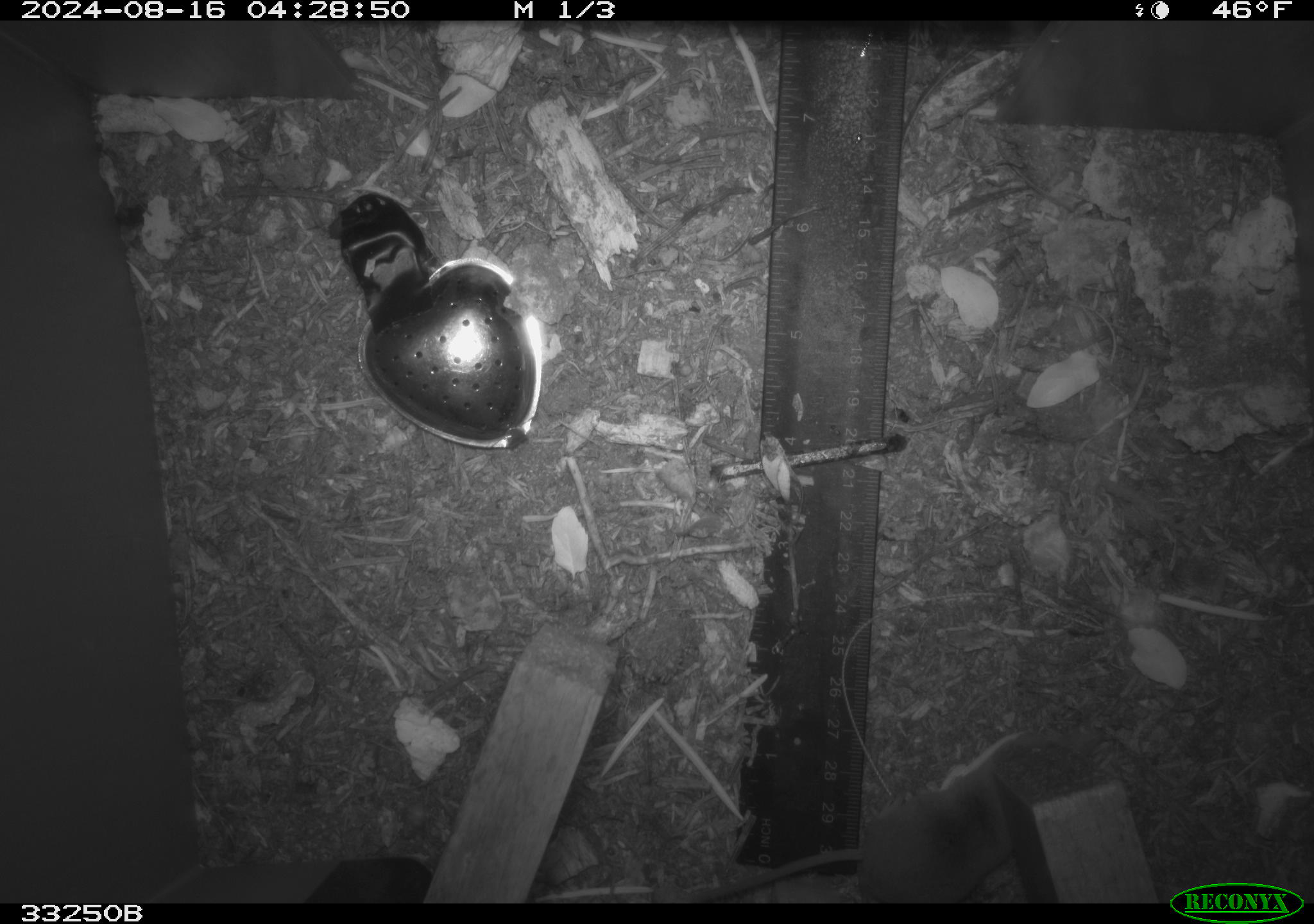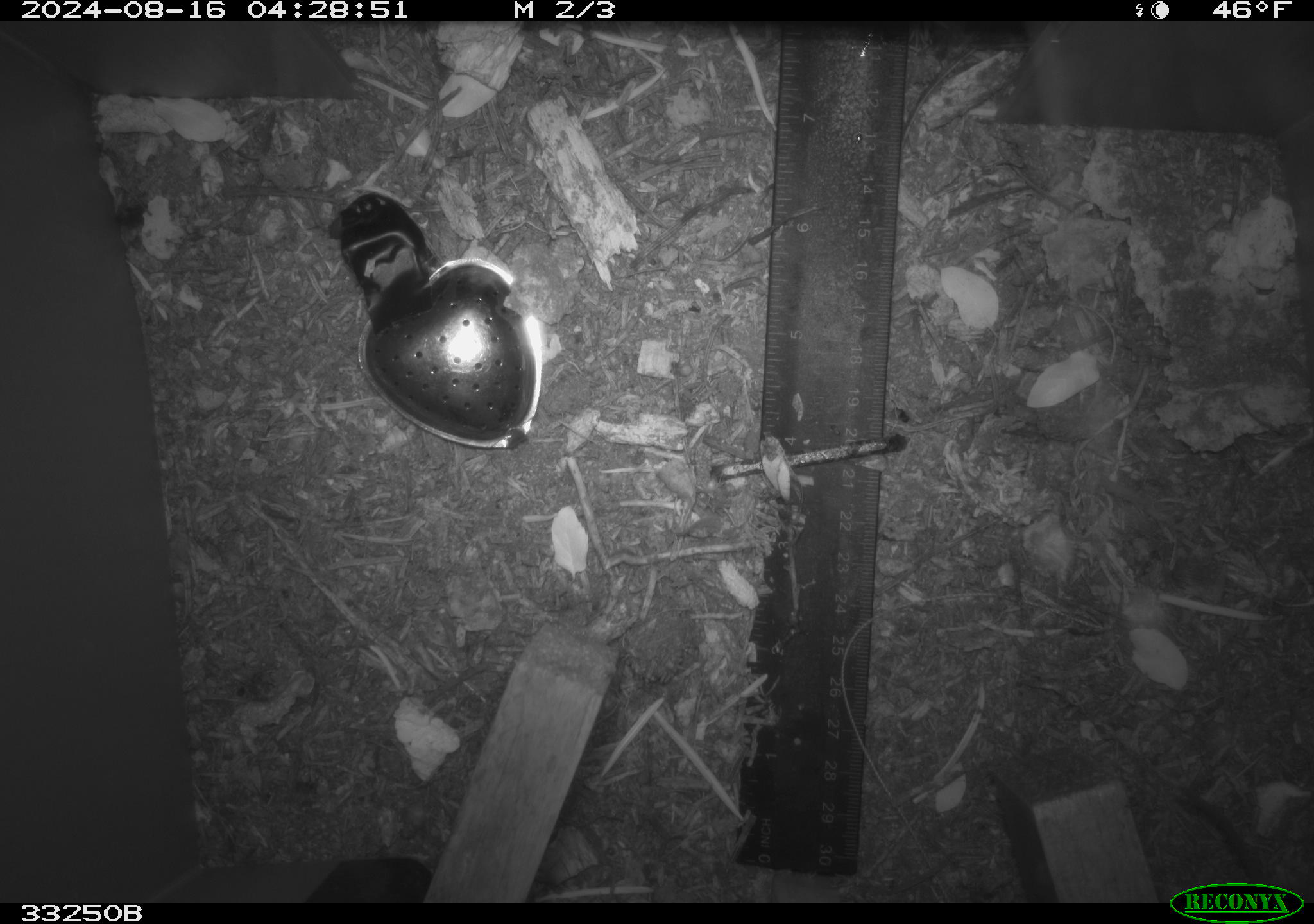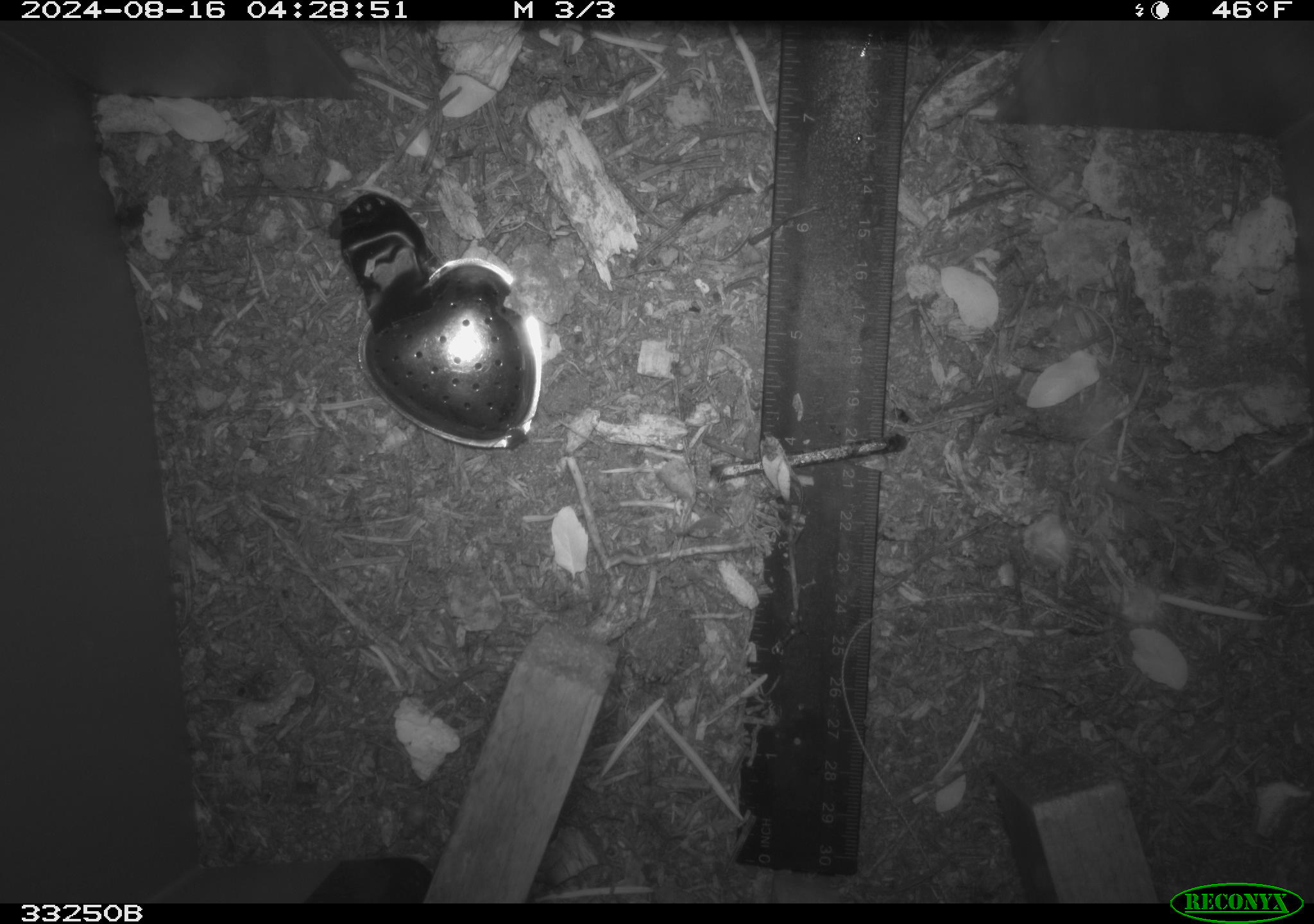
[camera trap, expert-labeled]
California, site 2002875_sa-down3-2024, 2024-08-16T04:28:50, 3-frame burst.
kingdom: Animalia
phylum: Chordata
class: Mammalia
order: Eulipotyphla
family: Soricidae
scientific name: Soricidae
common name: shrews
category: soricidae family